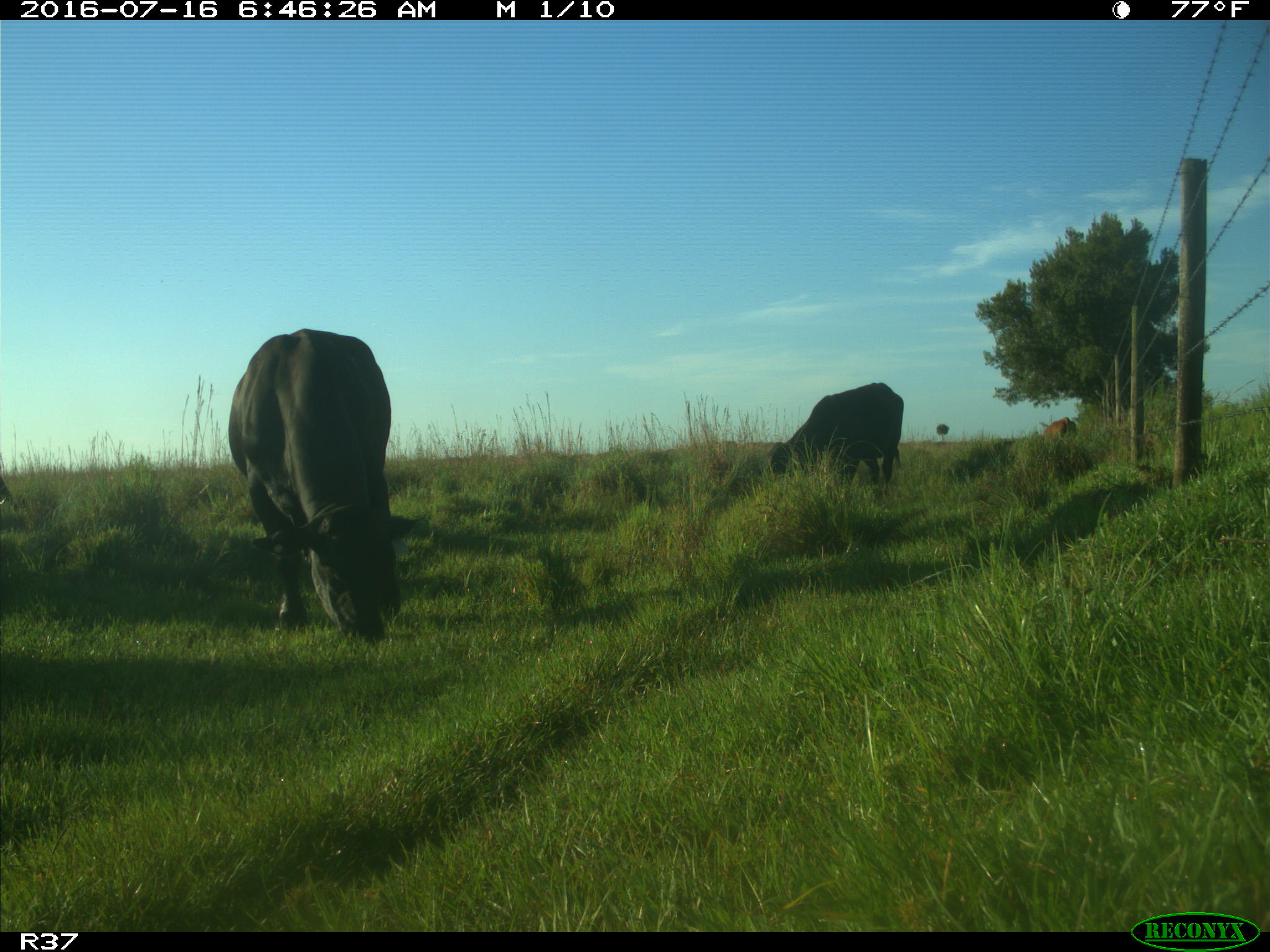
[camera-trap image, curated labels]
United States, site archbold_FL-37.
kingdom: Animalia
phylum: Chordata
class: Mammalia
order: Artiodactyla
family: Bovidae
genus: Bos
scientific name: Bos taurus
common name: domestic cow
Bos taurus (domestic cow).